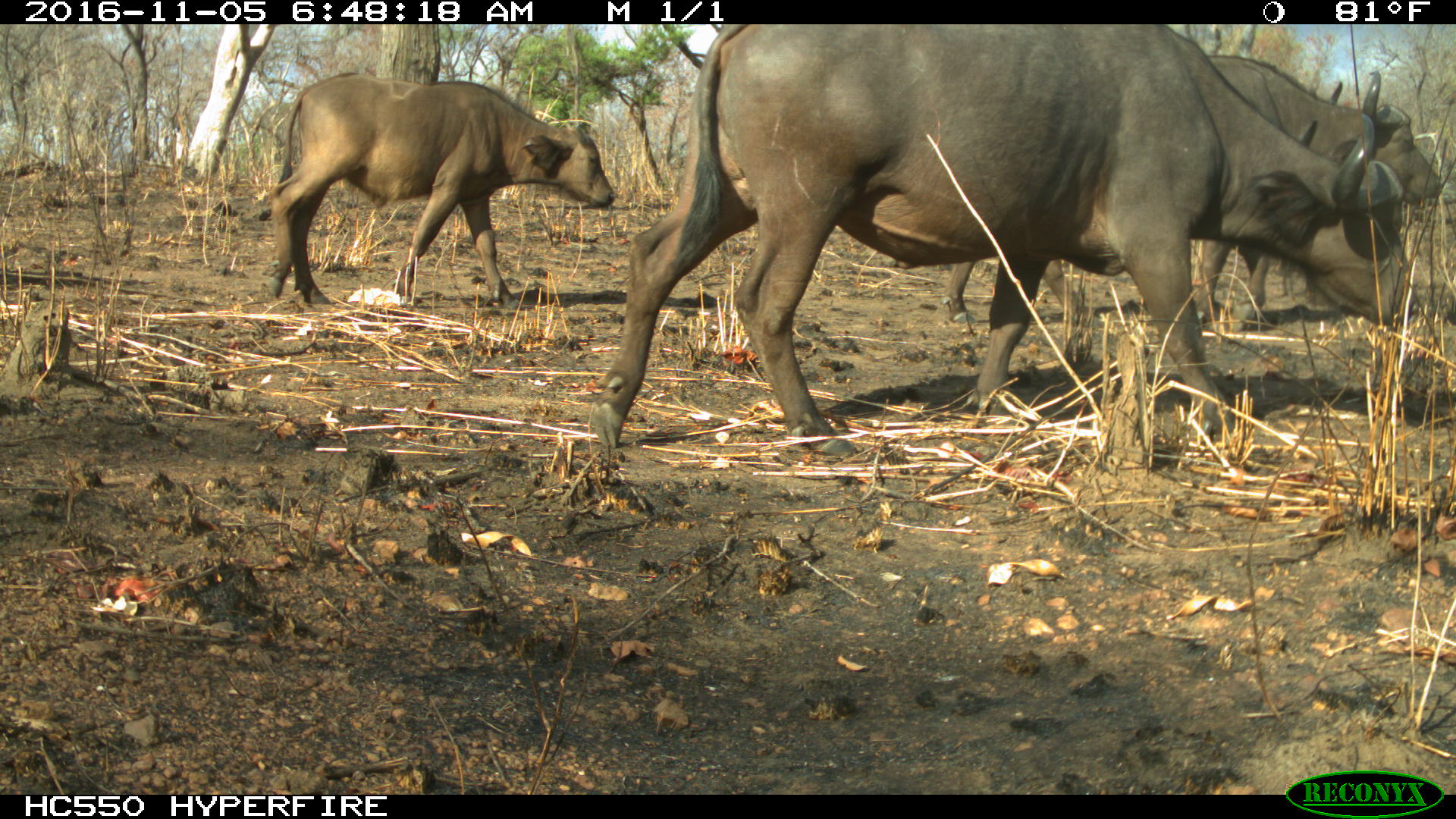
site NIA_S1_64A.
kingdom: Animalia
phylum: Chordata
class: Mammalia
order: Artiodactyla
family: Bovidae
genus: Syncerus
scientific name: Syncerus caffer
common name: african buffalo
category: buffalo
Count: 3.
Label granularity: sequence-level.